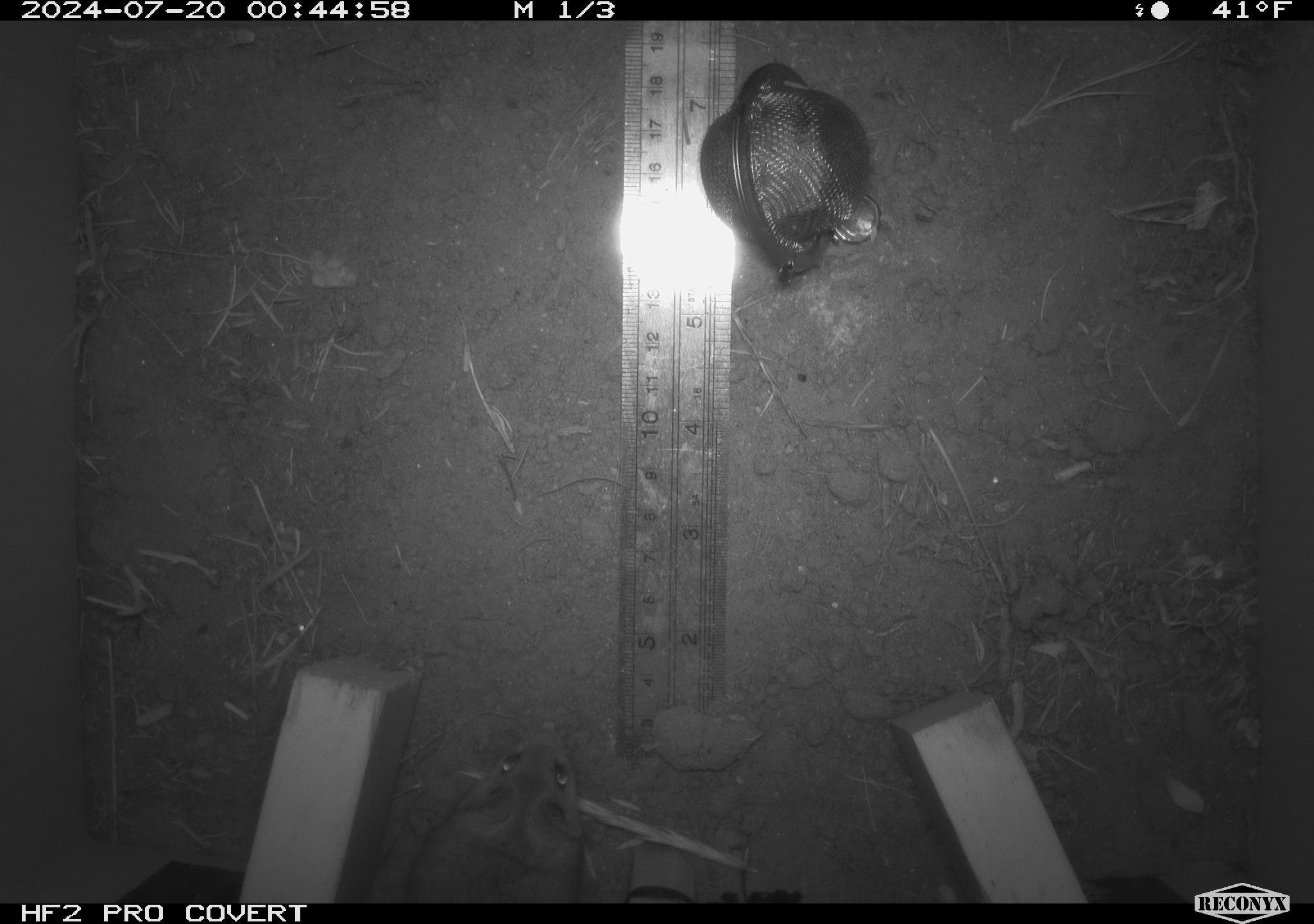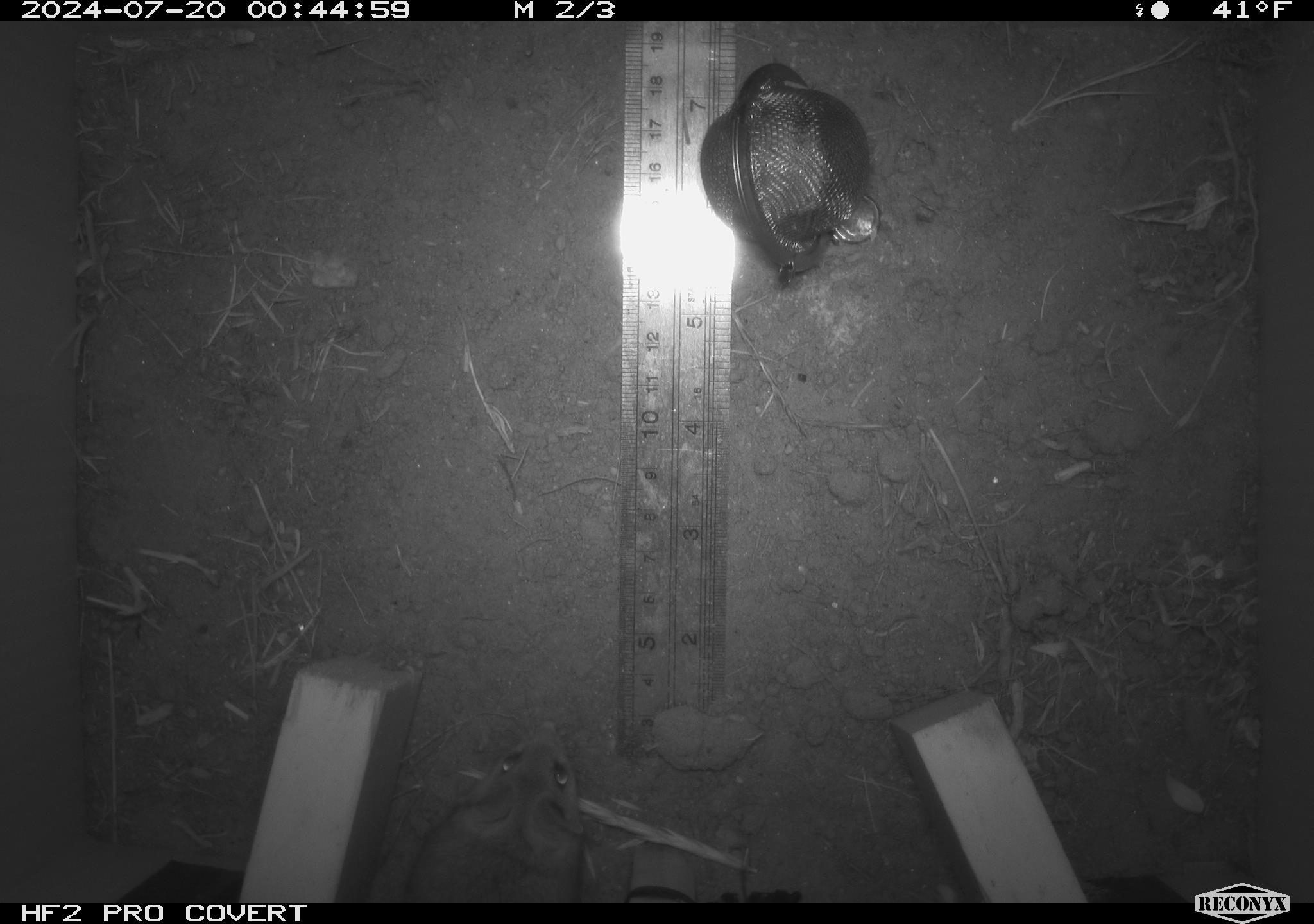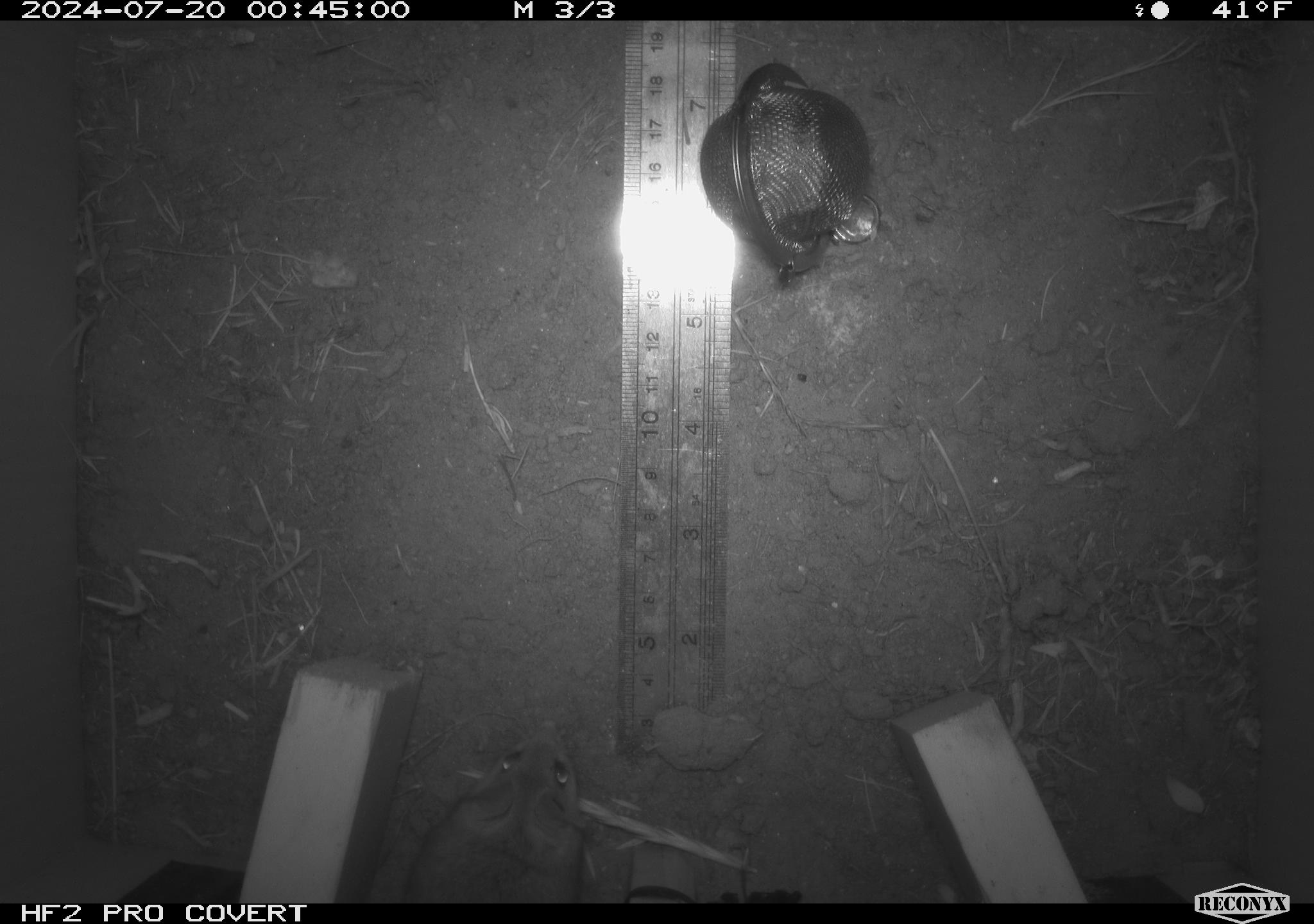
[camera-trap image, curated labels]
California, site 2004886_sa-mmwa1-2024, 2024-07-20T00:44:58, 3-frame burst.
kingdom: Animalia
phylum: Chordata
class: Mammalia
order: Rodentia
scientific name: Rodentia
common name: mouse species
Mouse species (Rodentia).